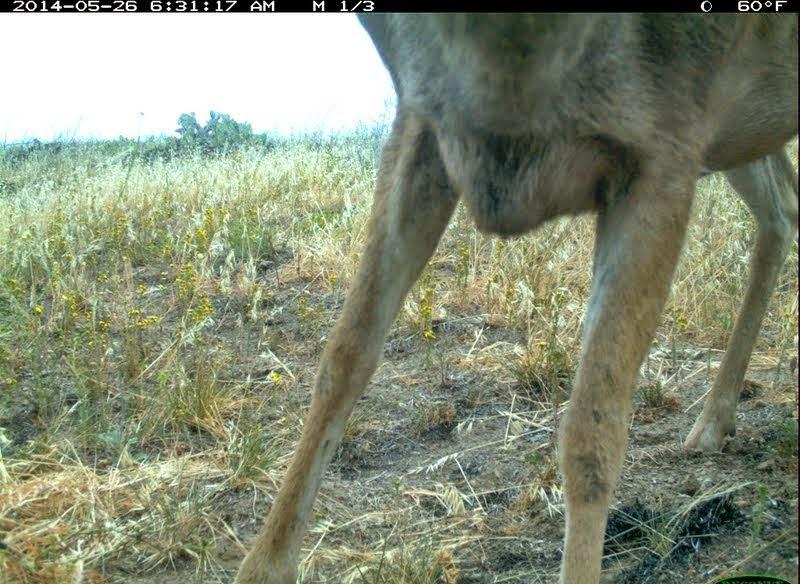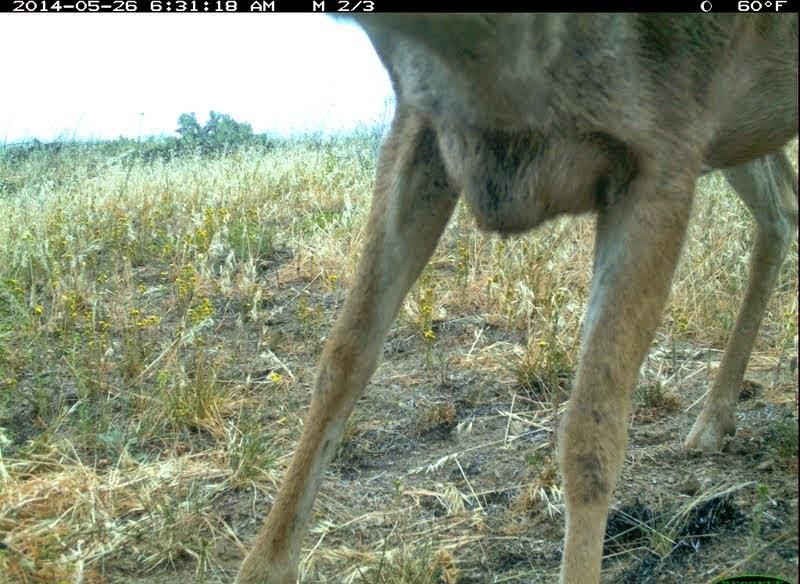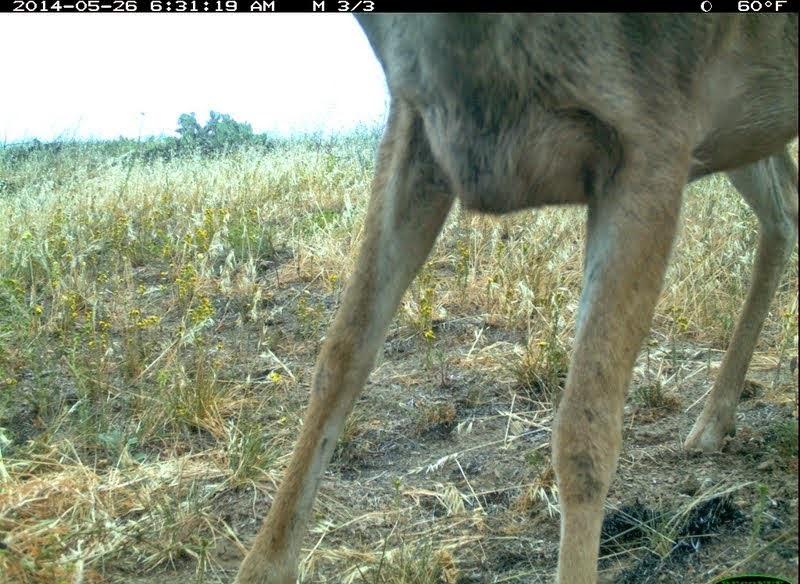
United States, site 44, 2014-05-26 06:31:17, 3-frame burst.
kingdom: Animalia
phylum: Chordata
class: Mammalia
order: Artiodactyla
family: Cervidae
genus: Odocoileus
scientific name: Odocoileus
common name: deer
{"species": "deer (Odocoileus)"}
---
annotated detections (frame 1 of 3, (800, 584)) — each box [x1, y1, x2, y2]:
deer: [236, 13, 800, 583]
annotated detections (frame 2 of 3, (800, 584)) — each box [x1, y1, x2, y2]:
deer: [228, 11, 799, 583]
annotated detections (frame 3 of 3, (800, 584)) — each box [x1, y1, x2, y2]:
deer: [230, 12, 798, 584]